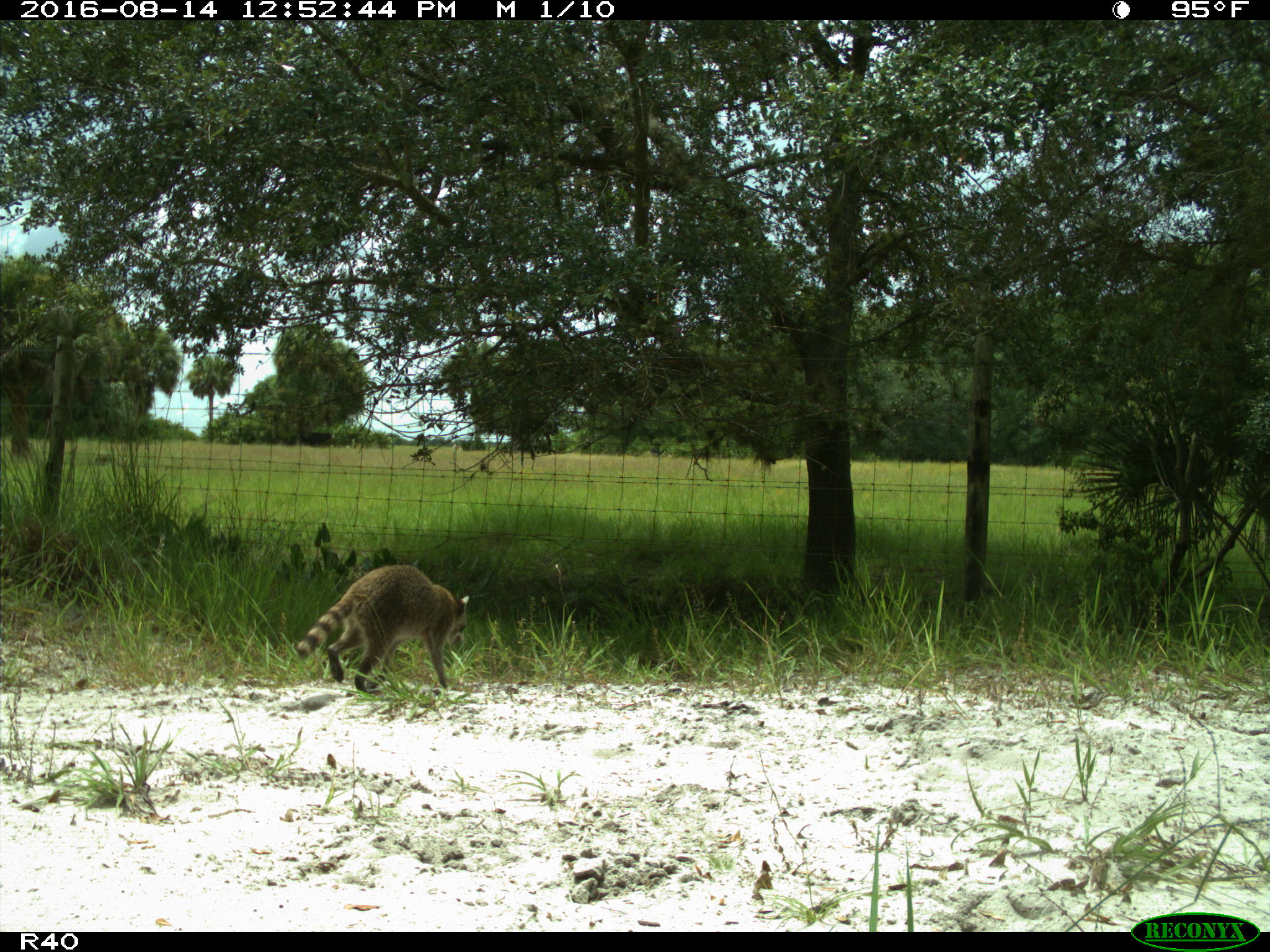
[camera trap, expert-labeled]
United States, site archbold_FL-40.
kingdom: Animalia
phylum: Chordata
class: Mammalia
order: Artiodactyla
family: Bovidae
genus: Bos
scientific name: Bos taurus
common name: domestic cow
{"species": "Bos taurus (domestic cow)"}